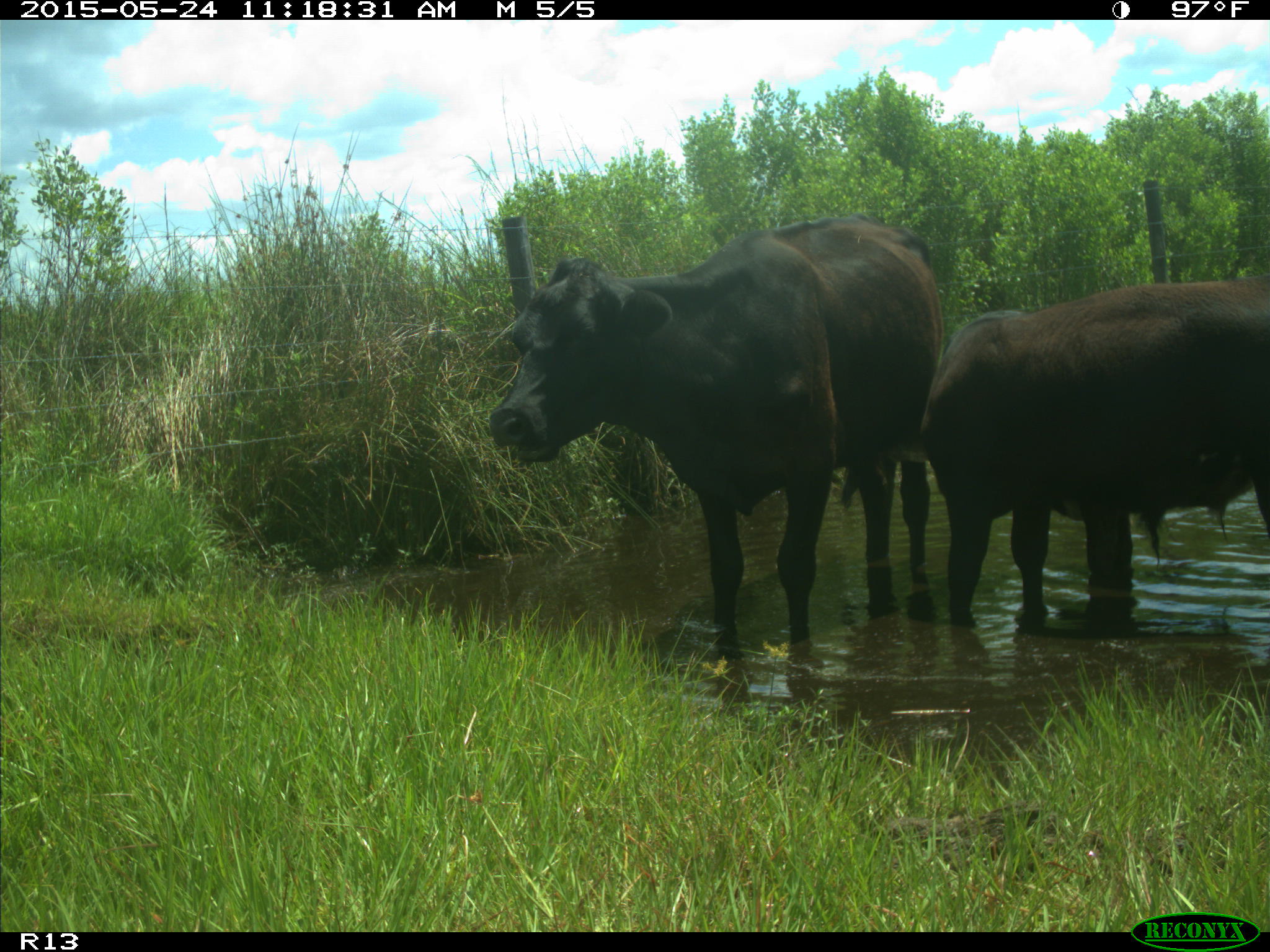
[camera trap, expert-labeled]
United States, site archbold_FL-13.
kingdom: Animalia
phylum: Chordata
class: Mammalia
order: Artiodactyla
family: Bovidae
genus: Bos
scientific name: Bos taurus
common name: domestic cow